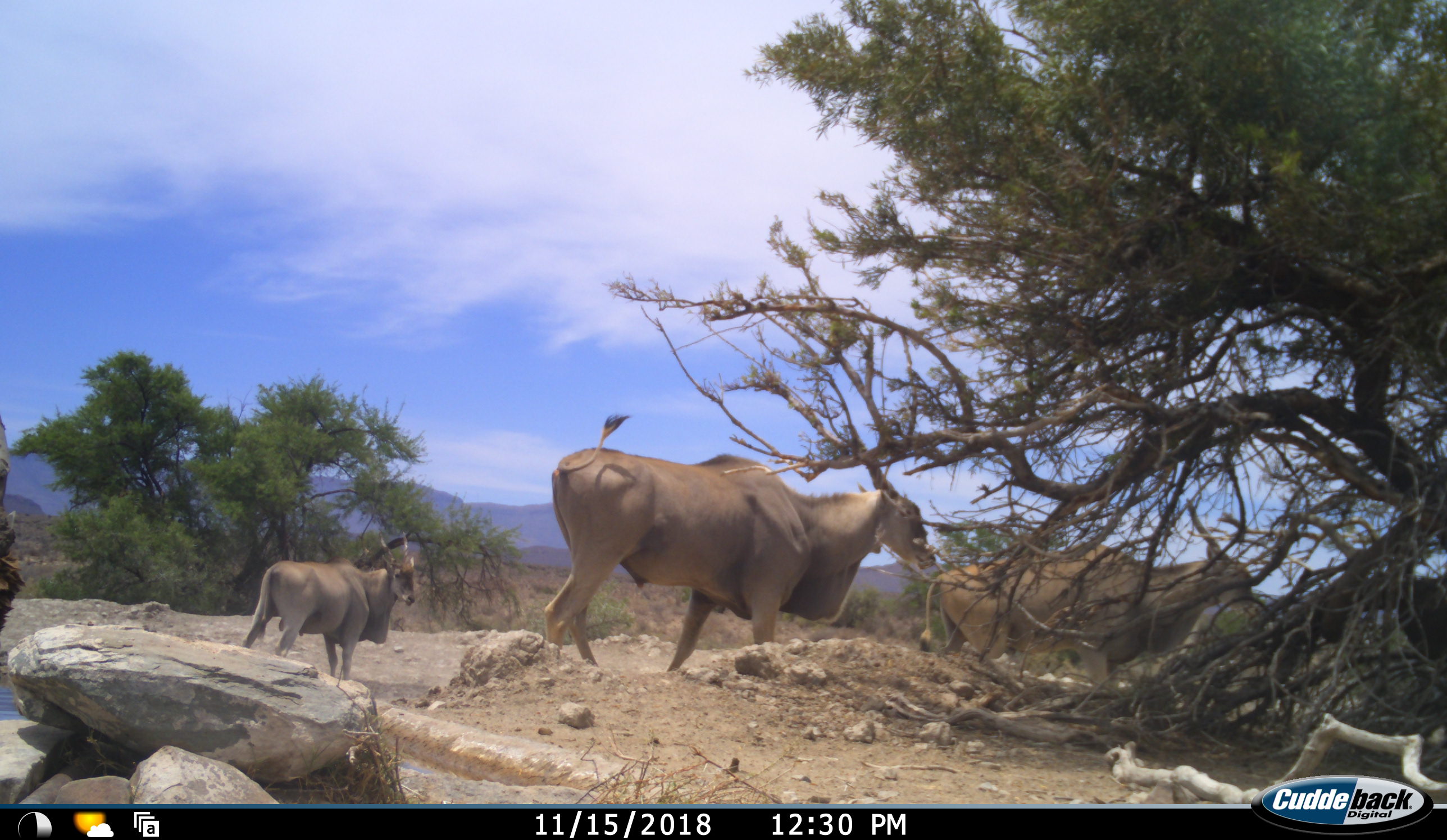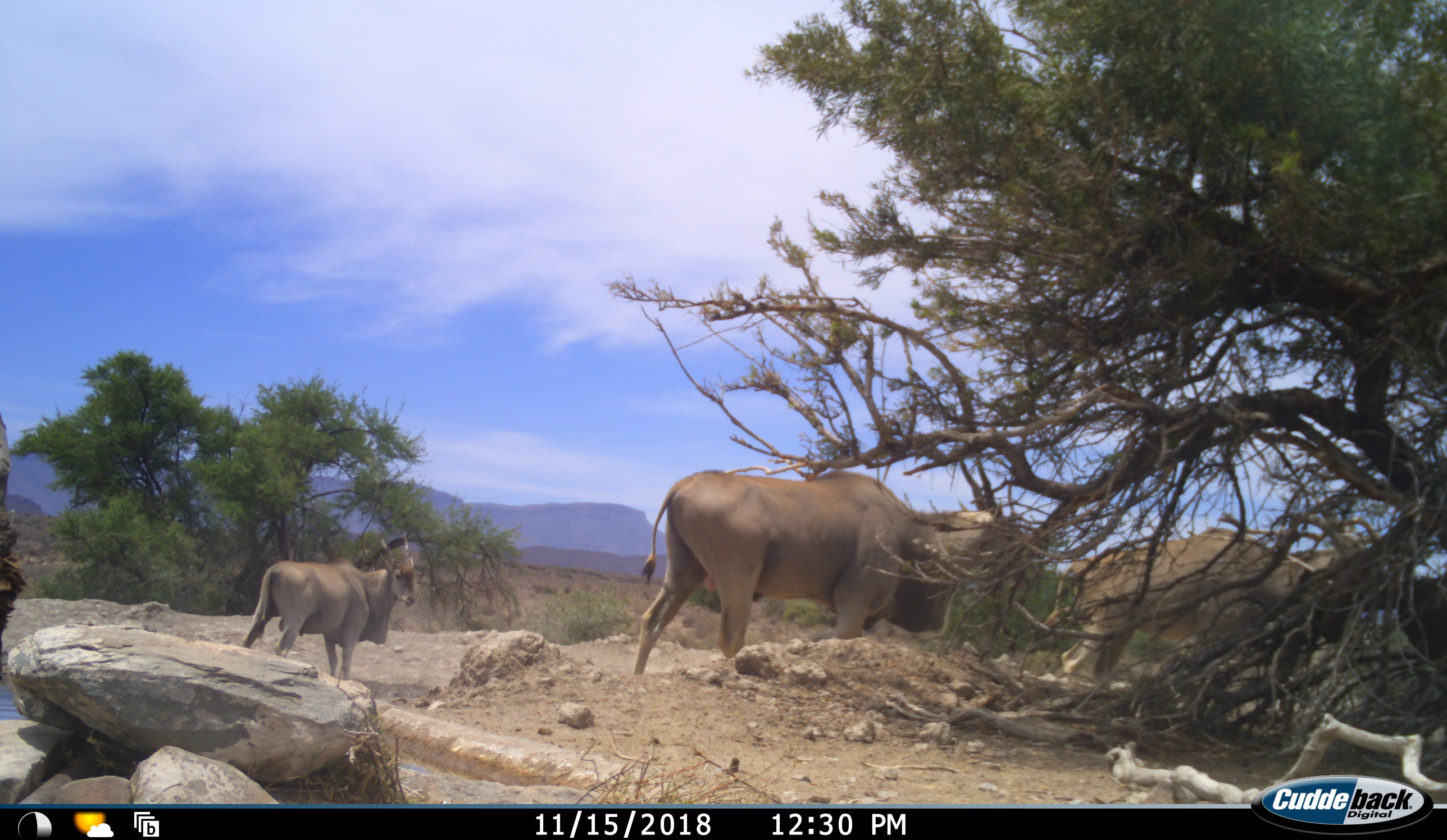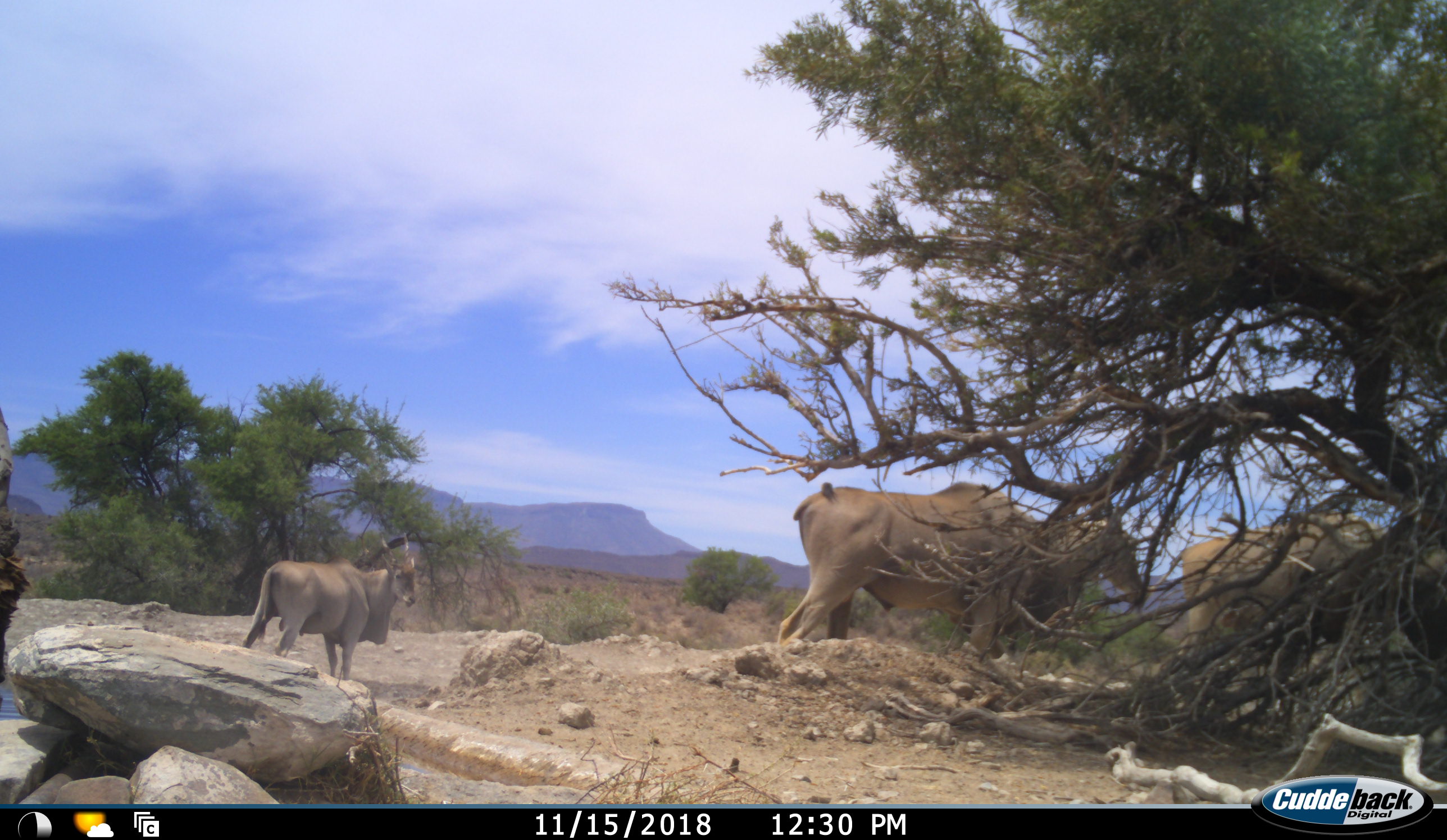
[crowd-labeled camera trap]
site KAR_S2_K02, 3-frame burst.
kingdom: Animalia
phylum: Chordata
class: Mammalia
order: Artiodactyla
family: Bovidae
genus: Tragelaphus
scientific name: Tragelaphus oryx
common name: eland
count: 3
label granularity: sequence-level